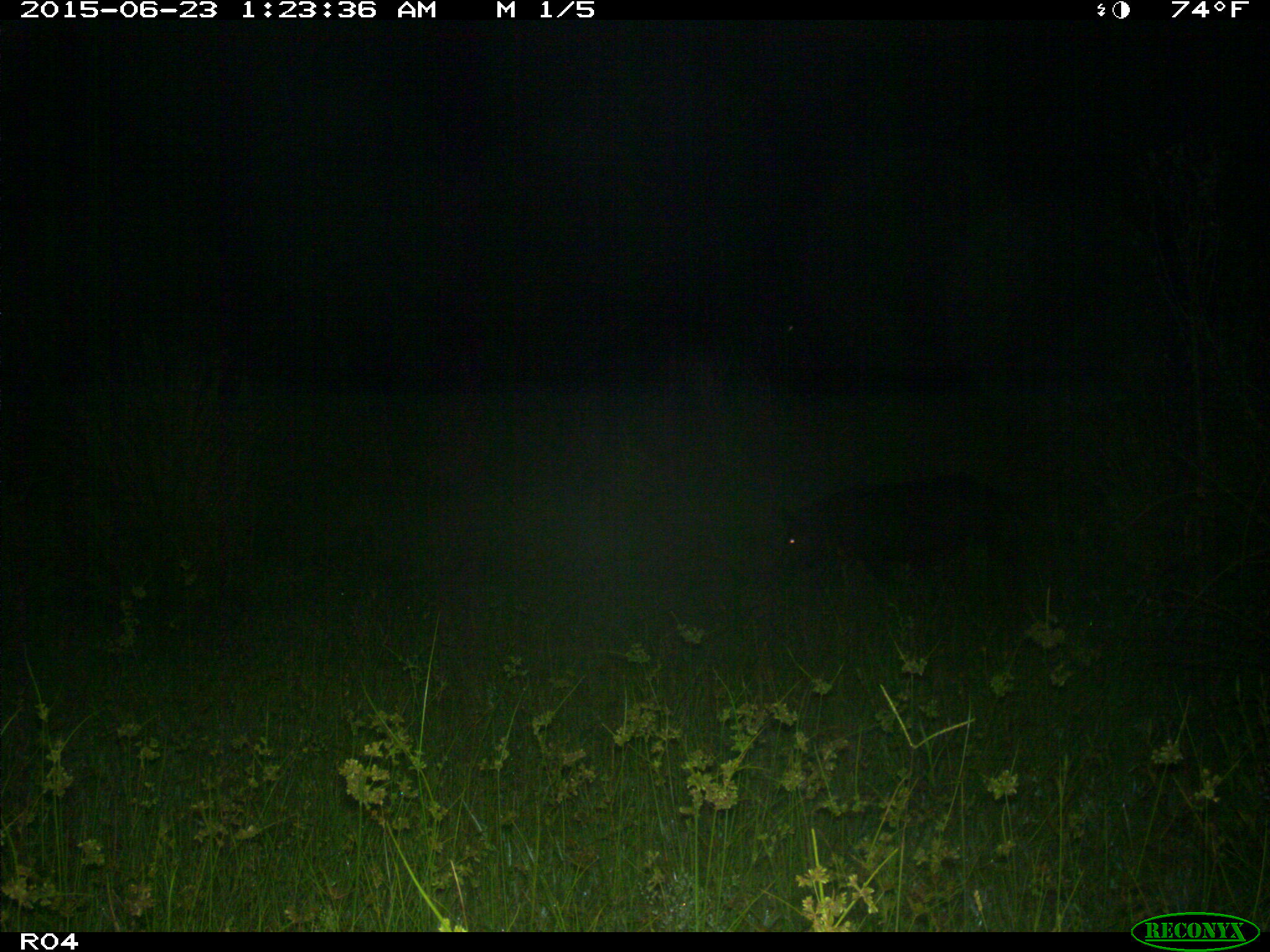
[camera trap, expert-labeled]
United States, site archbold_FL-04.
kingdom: Animalia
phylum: Chordata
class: Mammalia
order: Artiodactyla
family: Suidae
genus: Sus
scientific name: Sus scrofa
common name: wild boar